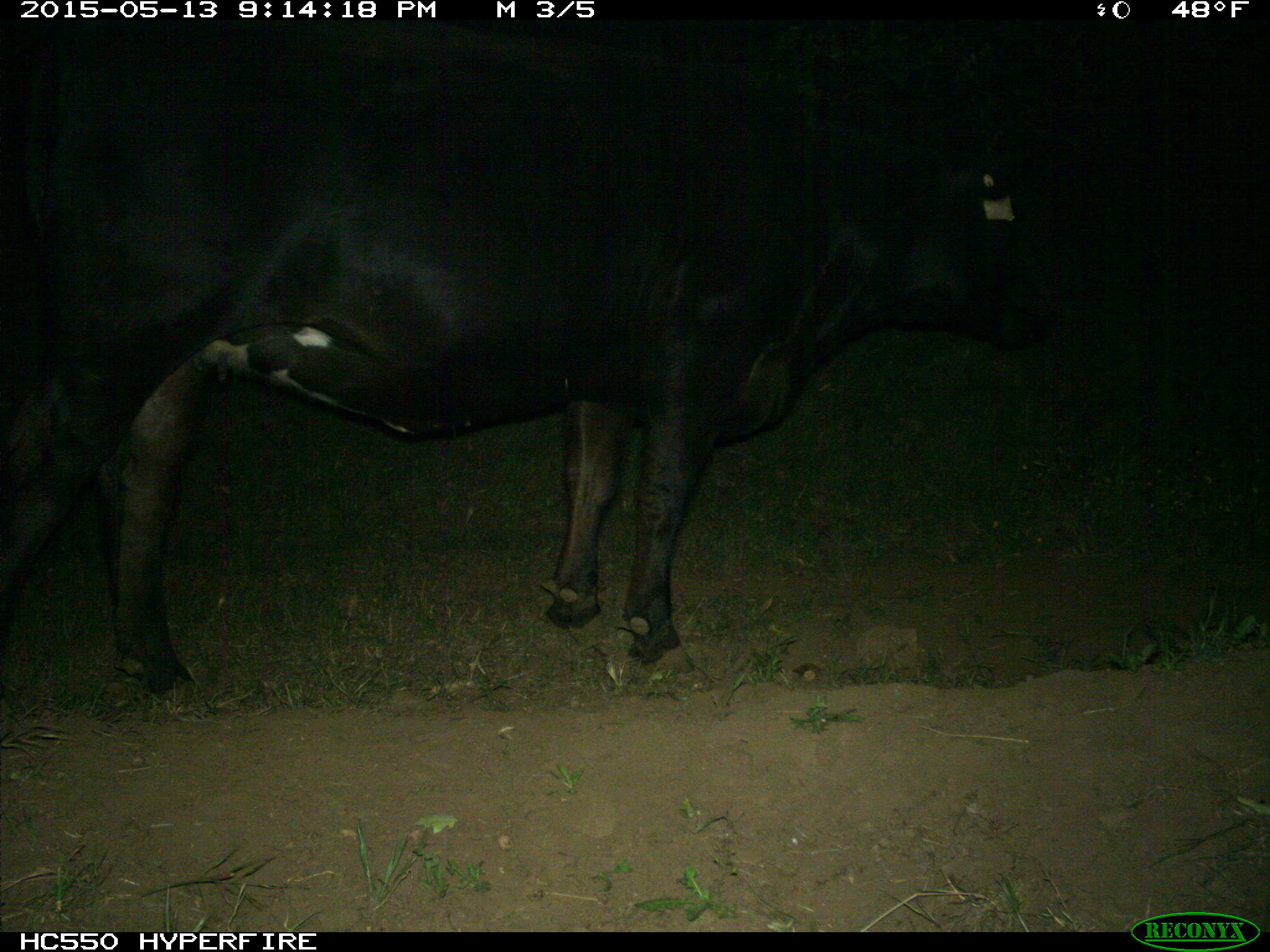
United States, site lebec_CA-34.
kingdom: Animalia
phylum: Chordata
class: Mammalia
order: Artiodactyla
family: Bovidae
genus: Bos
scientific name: Bos taurus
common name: domestic cow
Bos taurus (domestic cow).